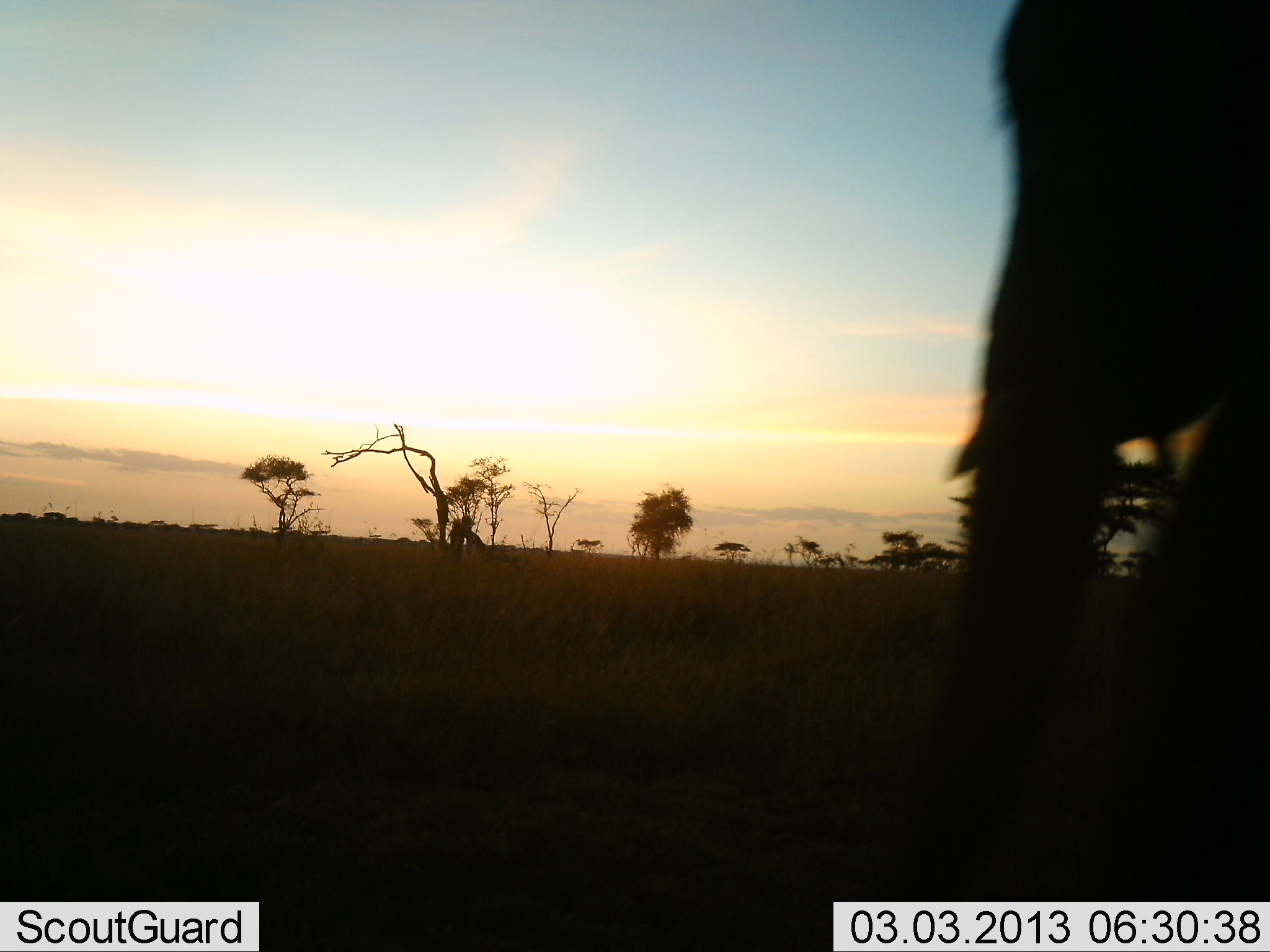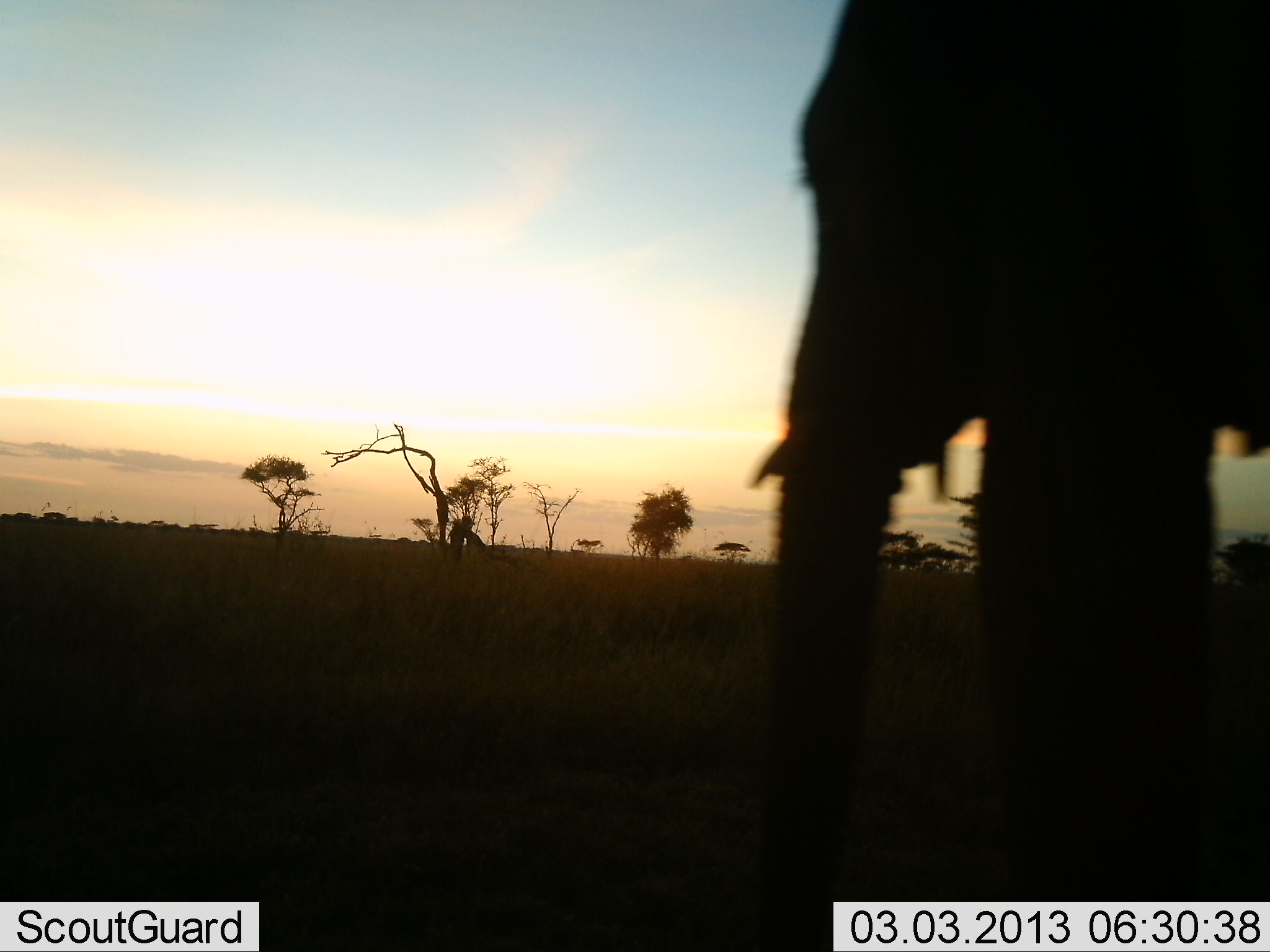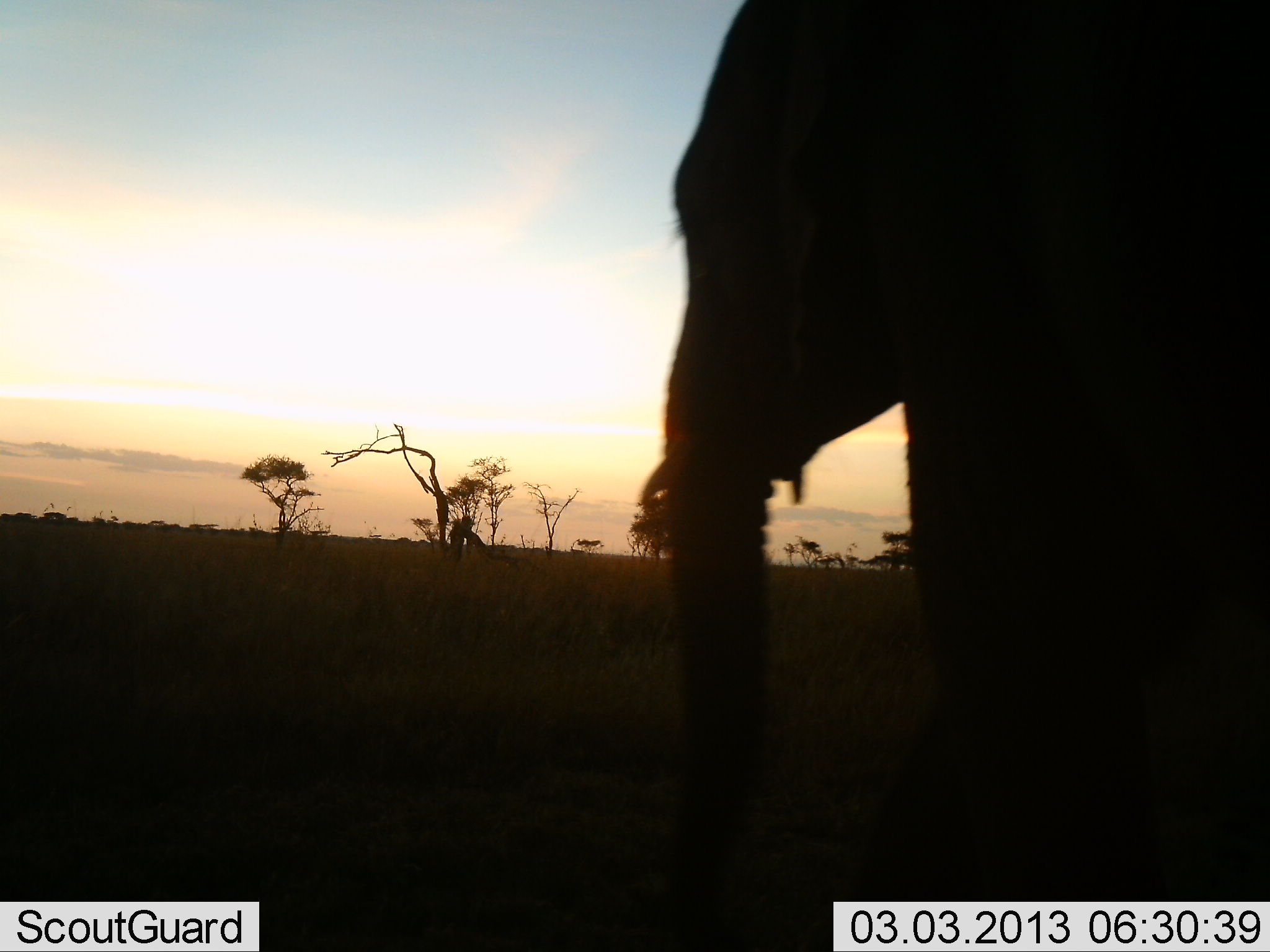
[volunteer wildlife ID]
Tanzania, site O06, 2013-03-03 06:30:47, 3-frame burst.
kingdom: Animalia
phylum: Chordata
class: Mammalia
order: Proboscidea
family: Elephantidae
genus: Loxodonta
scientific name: Loxodonta africana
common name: african bush elephant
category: elephant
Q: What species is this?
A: Elephant (african bush elephant) (Loxodonta africana).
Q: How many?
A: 1.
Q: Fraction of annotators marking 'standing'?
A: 11%.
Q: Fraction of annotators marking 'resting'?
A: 0%.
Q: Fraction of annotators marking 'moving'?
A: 89%.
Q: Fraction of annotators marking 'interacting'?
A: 0%.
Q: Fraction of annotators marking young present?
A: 4%.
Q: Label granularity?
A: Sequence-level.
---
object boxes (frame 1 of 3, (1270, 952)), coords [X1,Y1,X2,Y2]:
animal: [871,0,1269,900]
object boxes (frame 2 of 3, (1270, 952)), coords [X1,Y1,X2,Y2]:
animal: [750,0,1269,950]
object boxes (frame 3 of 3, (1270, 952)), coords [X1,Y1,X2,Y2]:
animal: [636,2,1269,950]